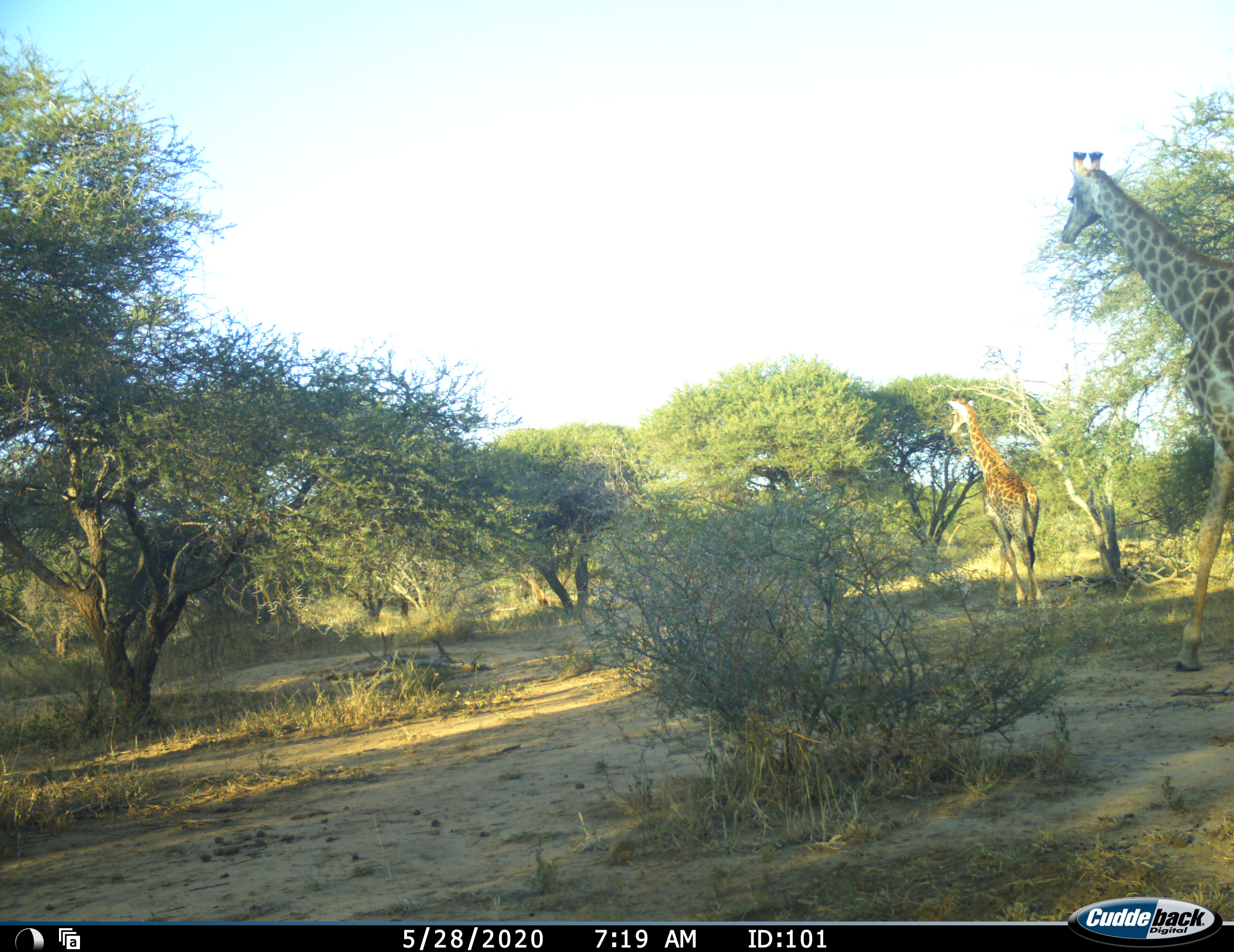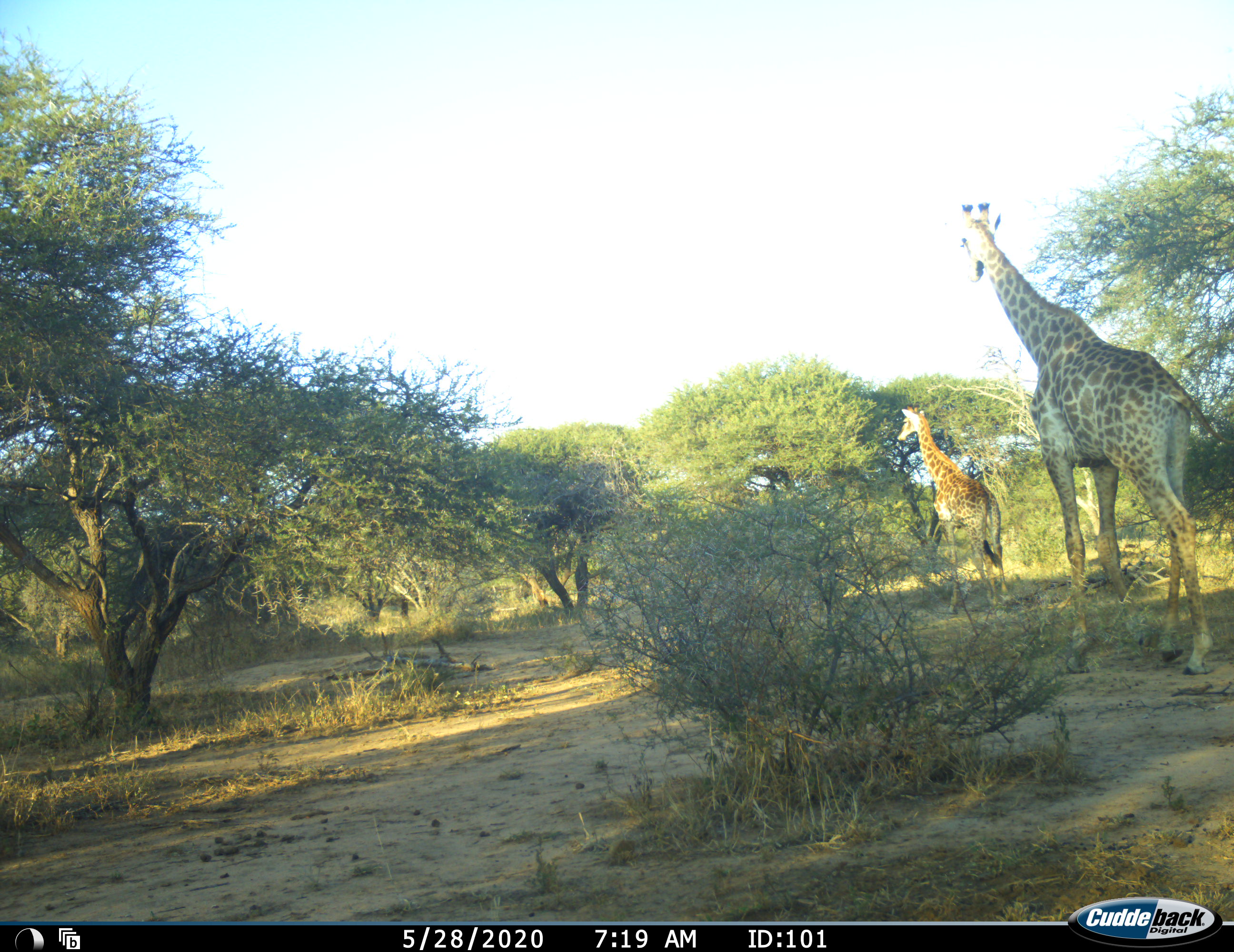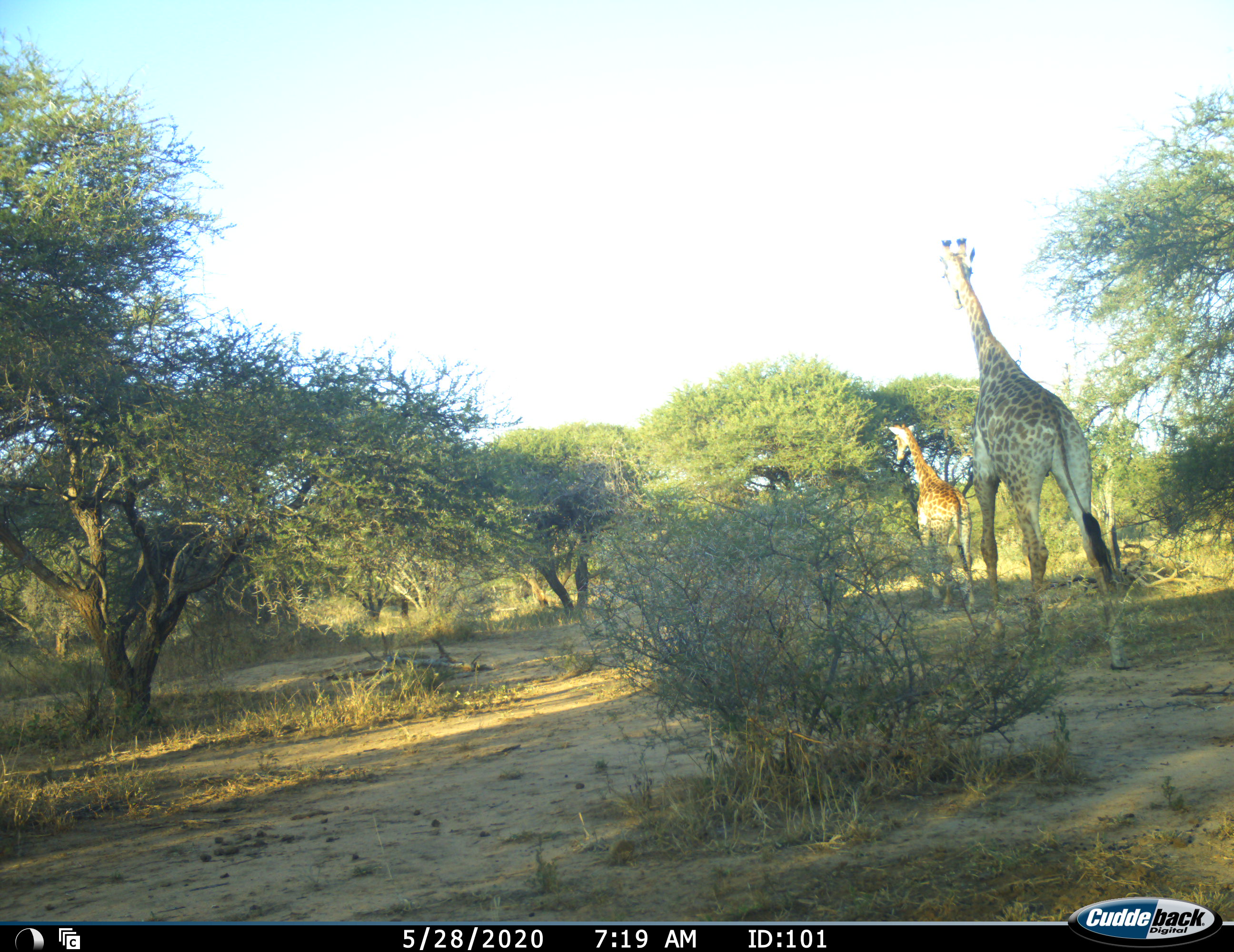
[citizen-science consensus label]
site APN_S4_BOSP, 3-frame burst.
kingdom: Animalia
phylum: Chordata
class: Mammalia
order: Artiodactyla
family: Giraffidae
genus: Giraffa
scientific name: Giraffa camelopardalis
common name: giraffe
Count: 2.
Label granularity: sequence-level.